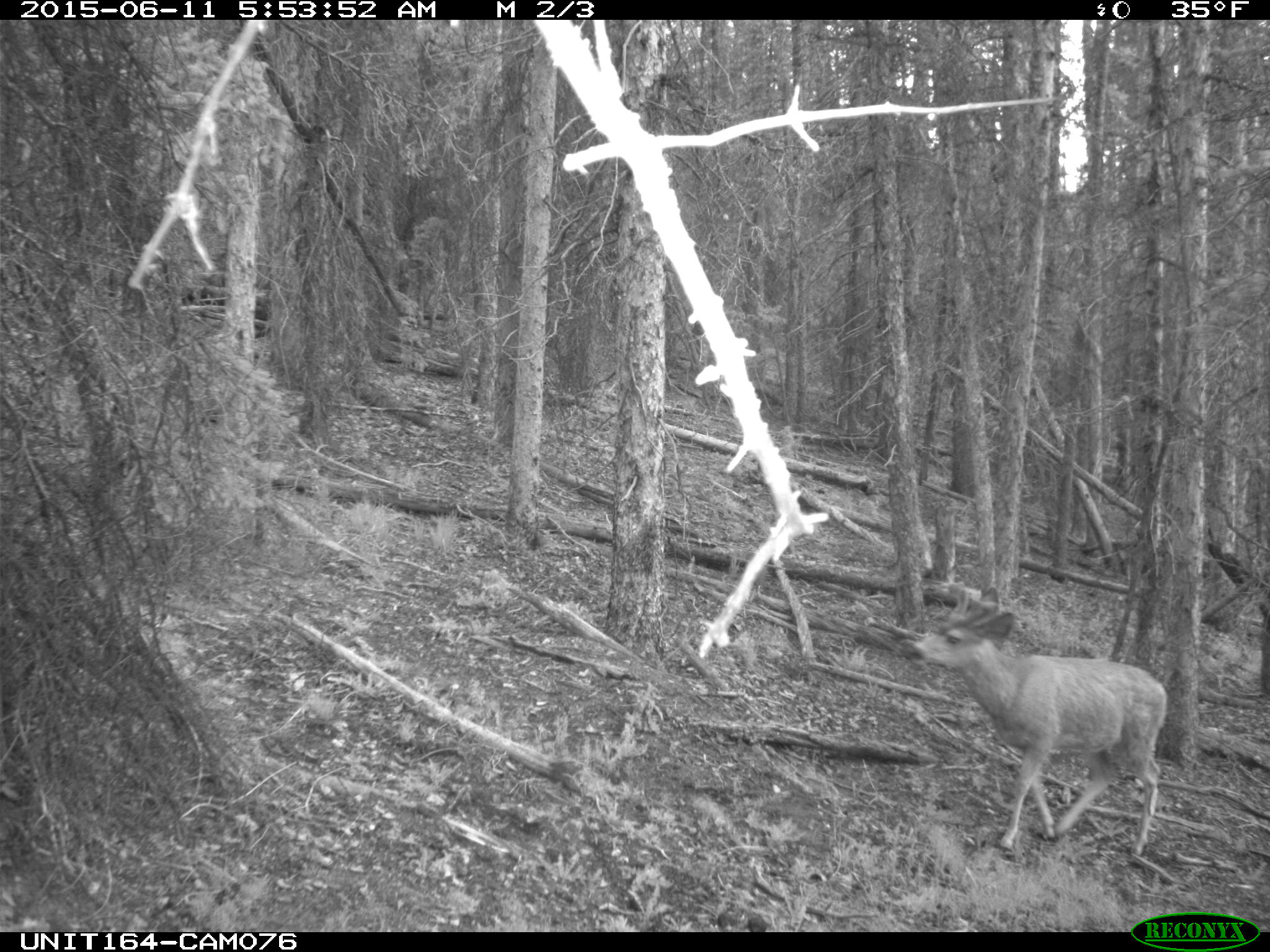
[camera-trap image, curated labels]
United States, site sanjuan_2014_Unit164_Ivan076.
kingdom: Animalia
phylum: Chordata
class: Mammalia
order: Artiodactyla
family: Cervidae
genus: Odocoileus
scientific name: Odocoileus hemionus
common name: mule deer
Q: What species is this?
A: Odocoileus hemionus (mule deer).